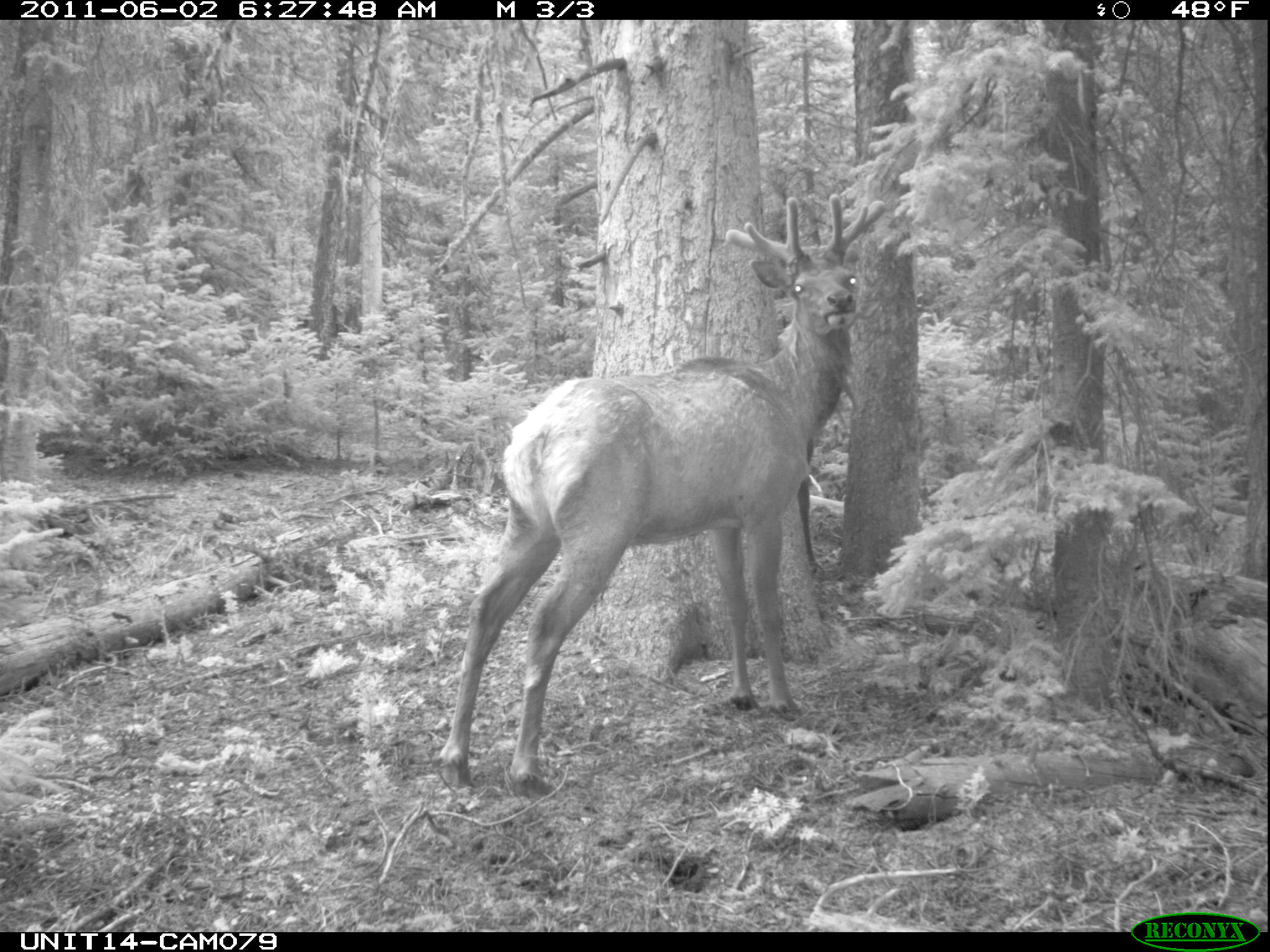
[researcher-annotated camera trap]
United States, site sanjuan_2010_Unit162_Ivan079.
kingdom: Animalia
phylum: Chordata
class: Mammalia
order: Artiodactyla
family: Cervidae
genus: Cervus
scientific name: Cervus elaphus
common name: red deer